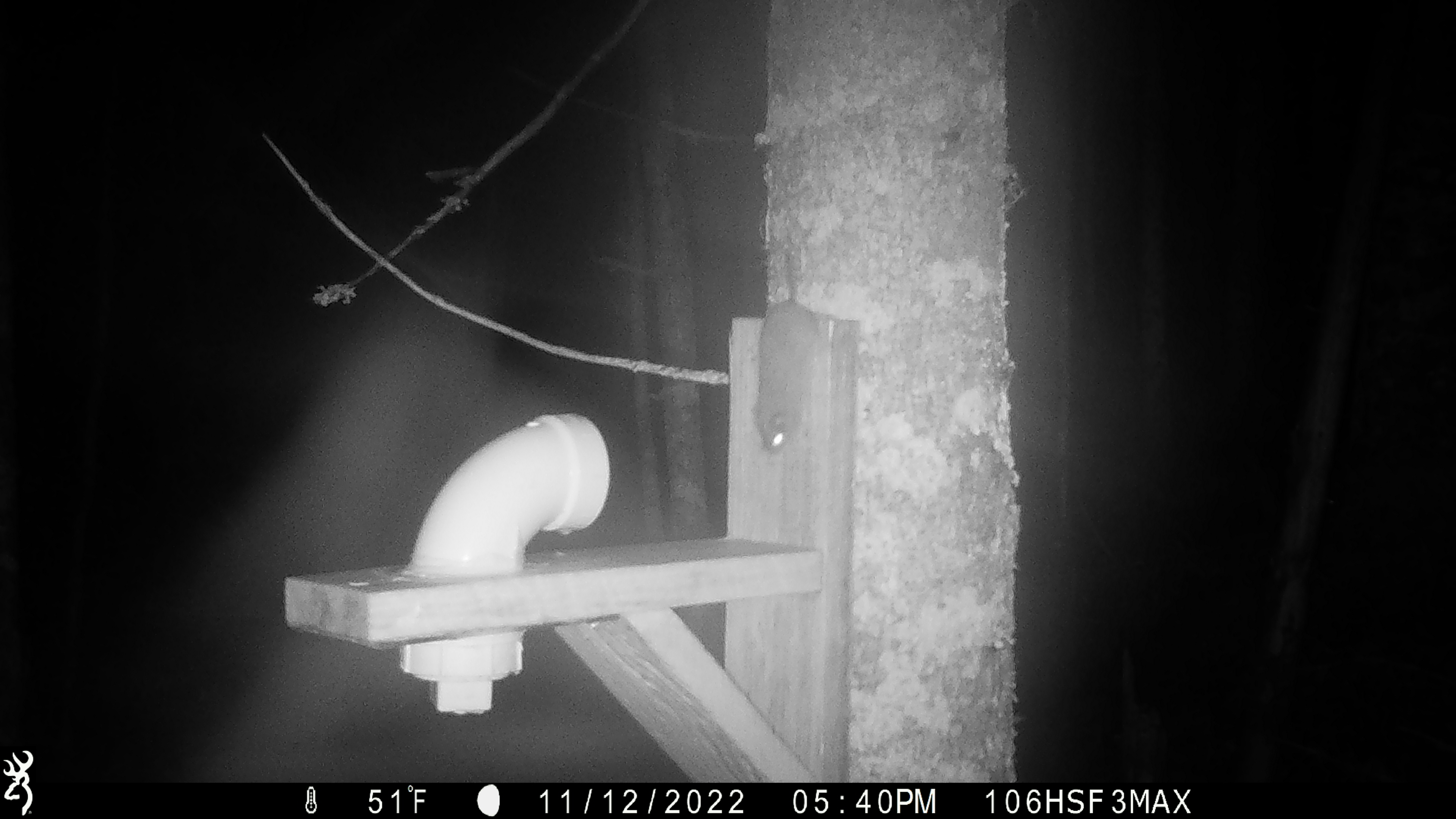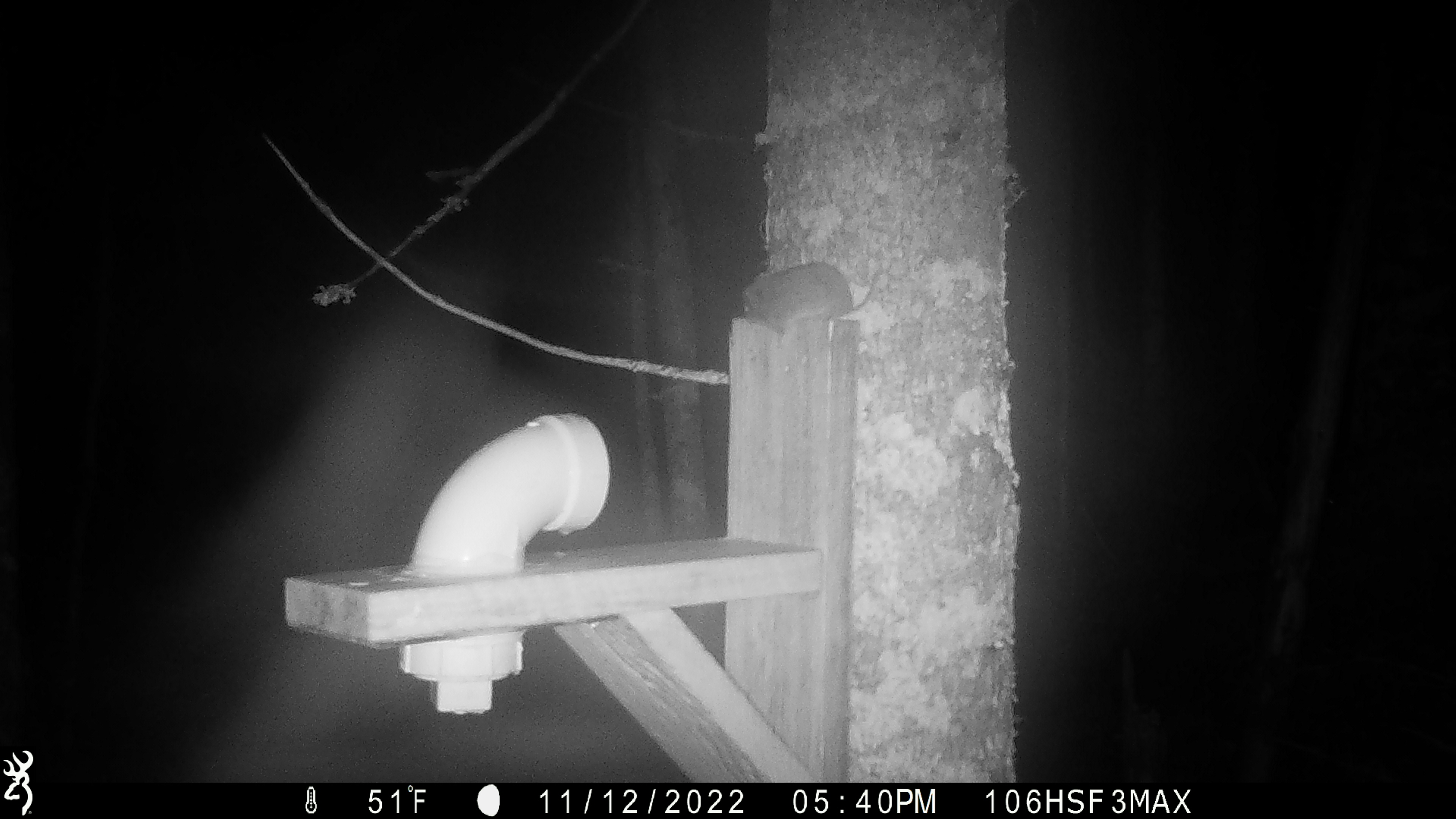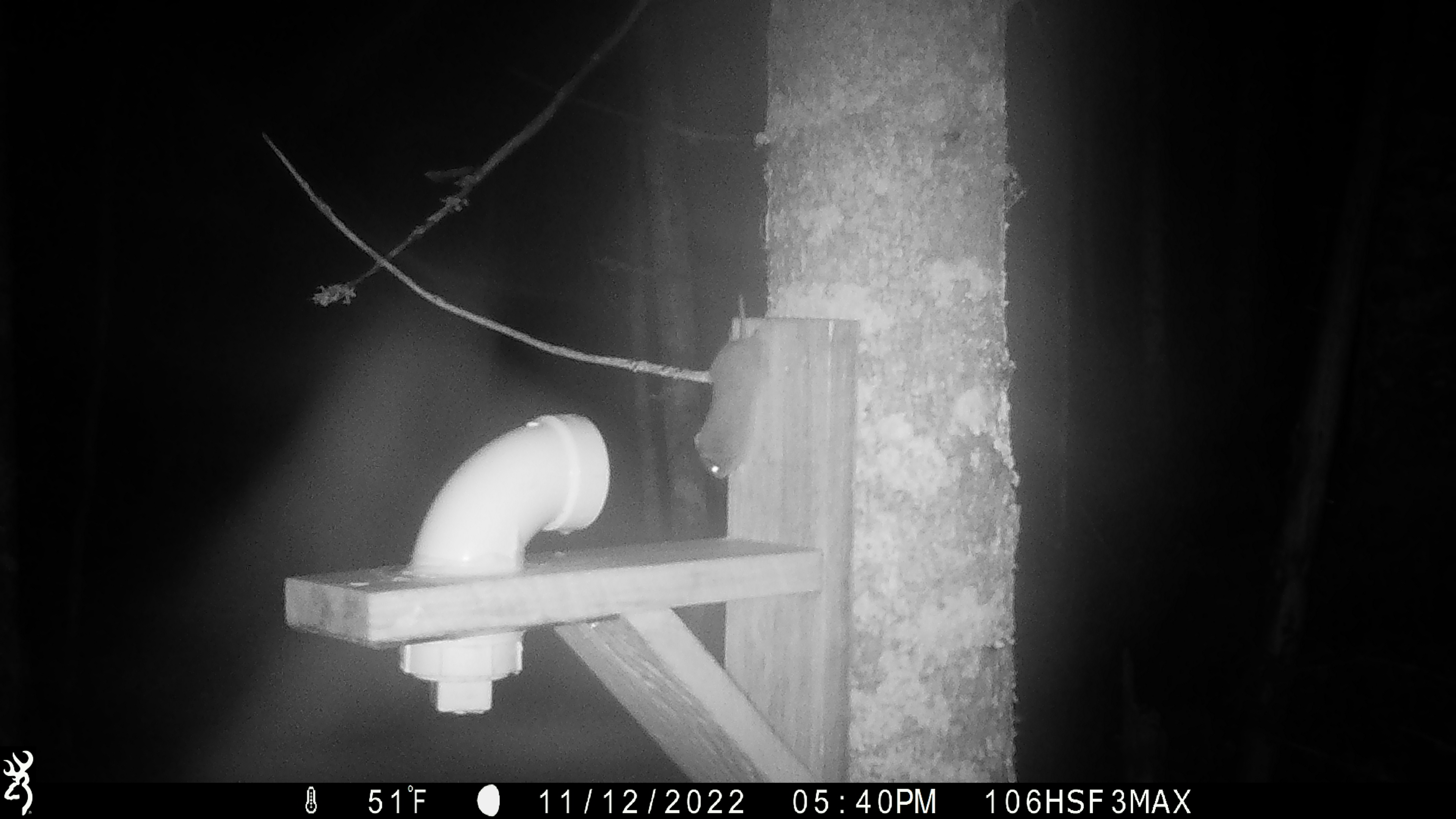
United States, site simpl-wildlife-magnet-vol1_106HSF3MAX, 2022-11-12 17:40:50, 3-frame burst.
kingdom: Animalia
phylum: Chordata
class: Mammalia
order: Rodentia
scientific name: Rodentia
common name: mouse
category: mouse sp.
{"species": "mouse sp. (mouse) (Rodentia)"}